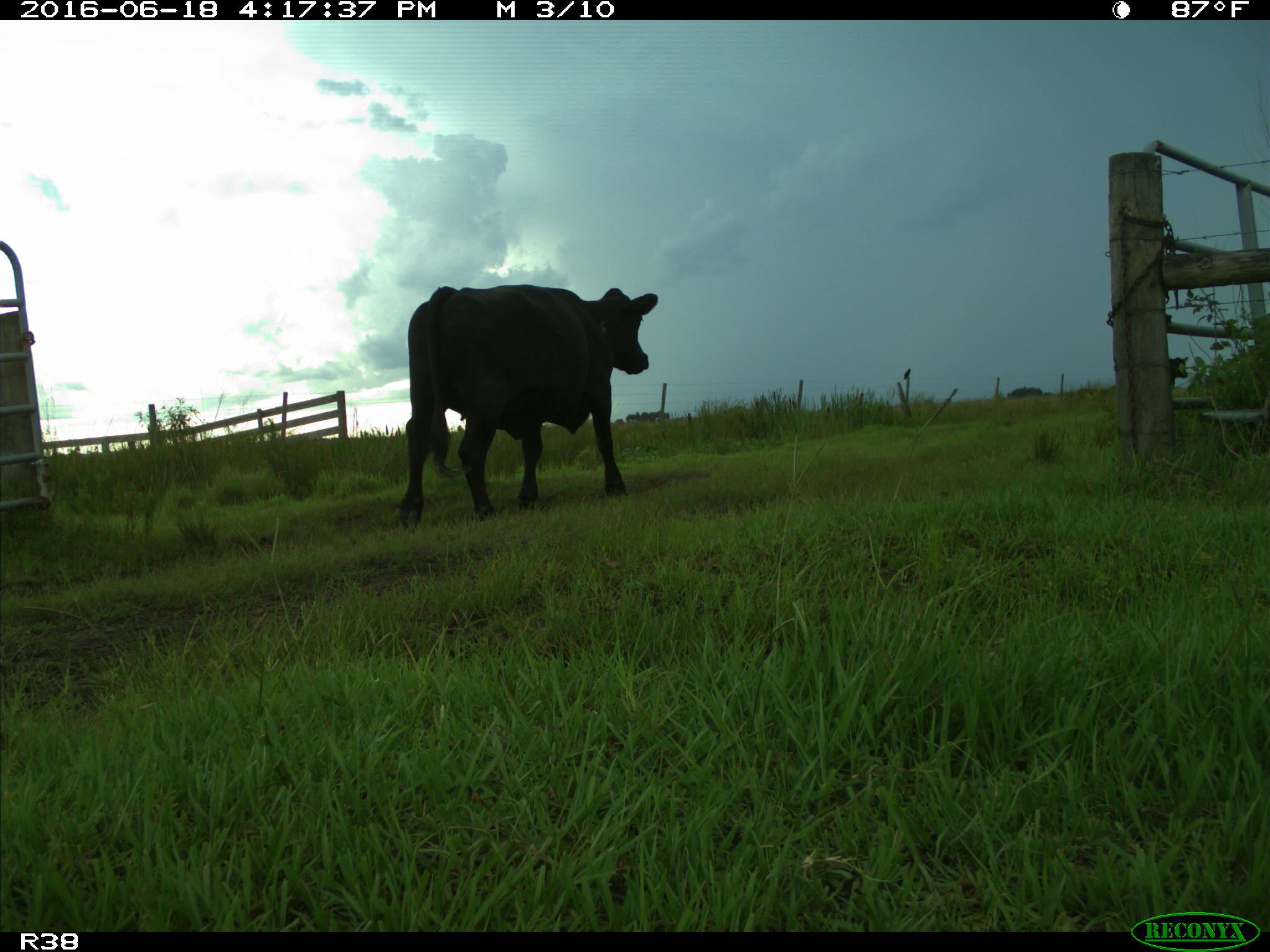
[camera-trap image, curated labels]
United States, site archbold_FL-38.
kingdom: Animalia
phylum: Chordata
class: Mammalia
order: Artiodactyla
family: Bovidae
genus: Bos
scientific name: Bos taurus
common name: domestic cow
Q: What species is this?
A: Bos taurus (domestic cow).